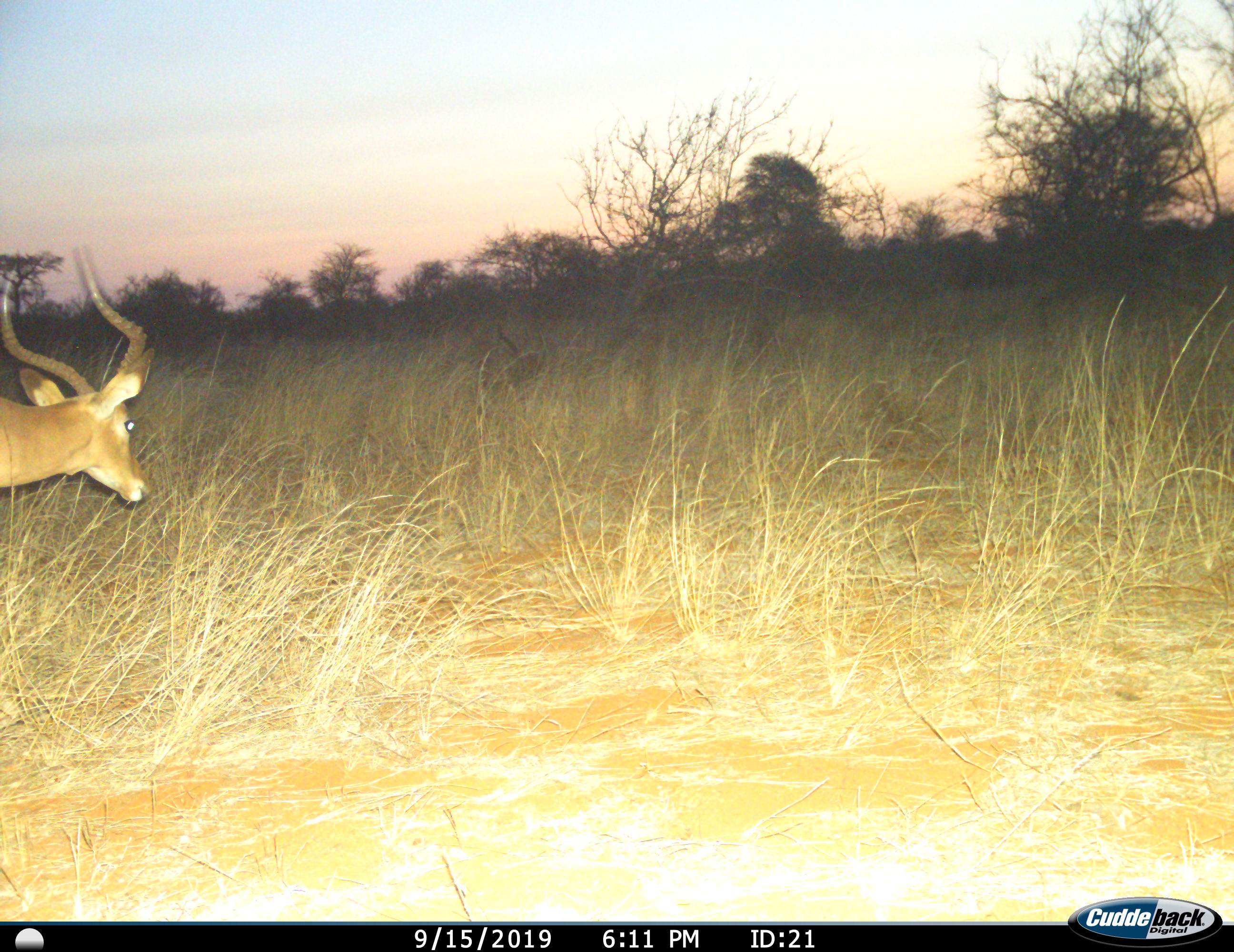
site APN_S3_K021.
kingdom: Animalia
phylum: Chordata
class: Mammalia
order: Artiodactyla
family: Bovidae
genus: Aepyceros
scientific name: Aepyceros melampus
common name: impala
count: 1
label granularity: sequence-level